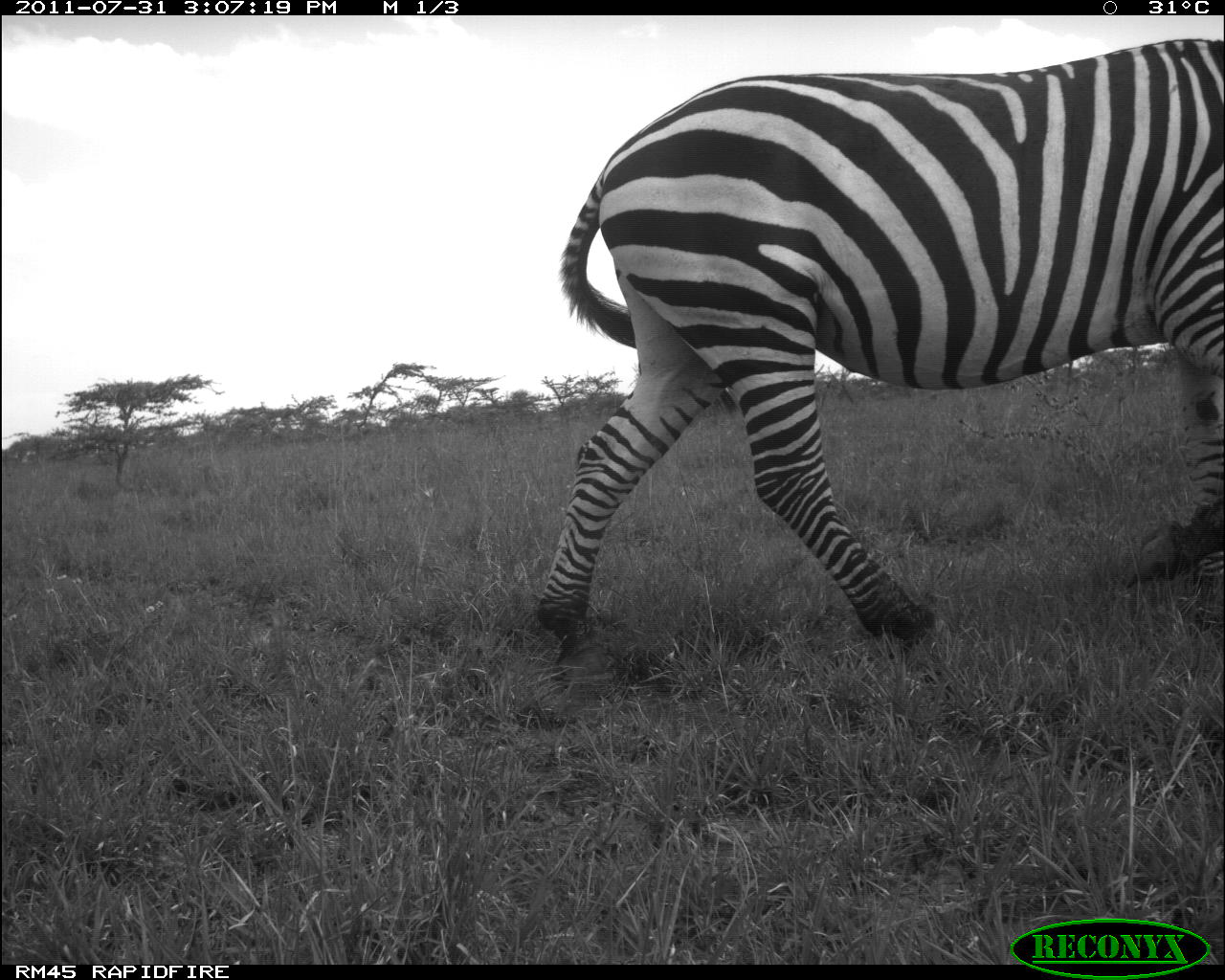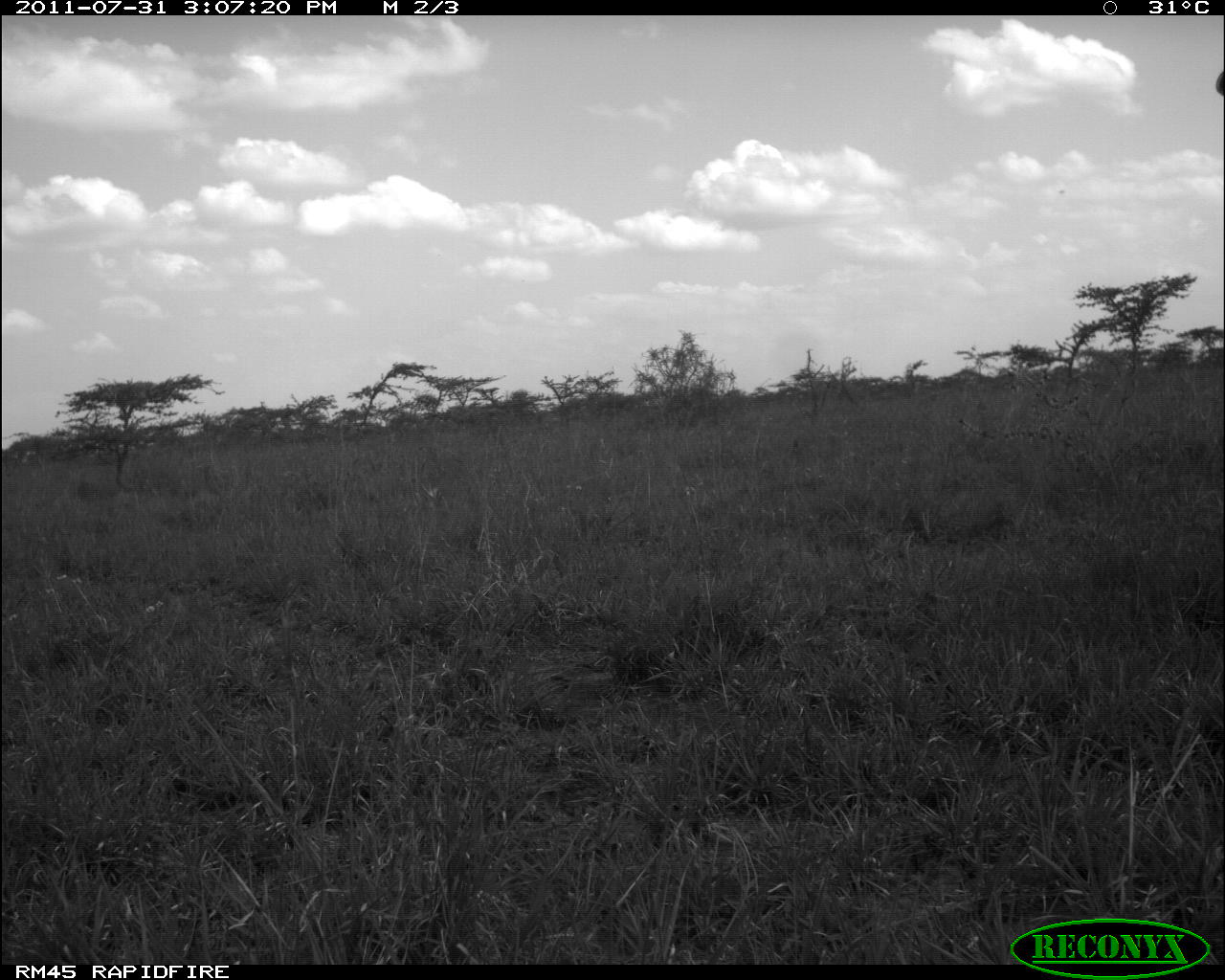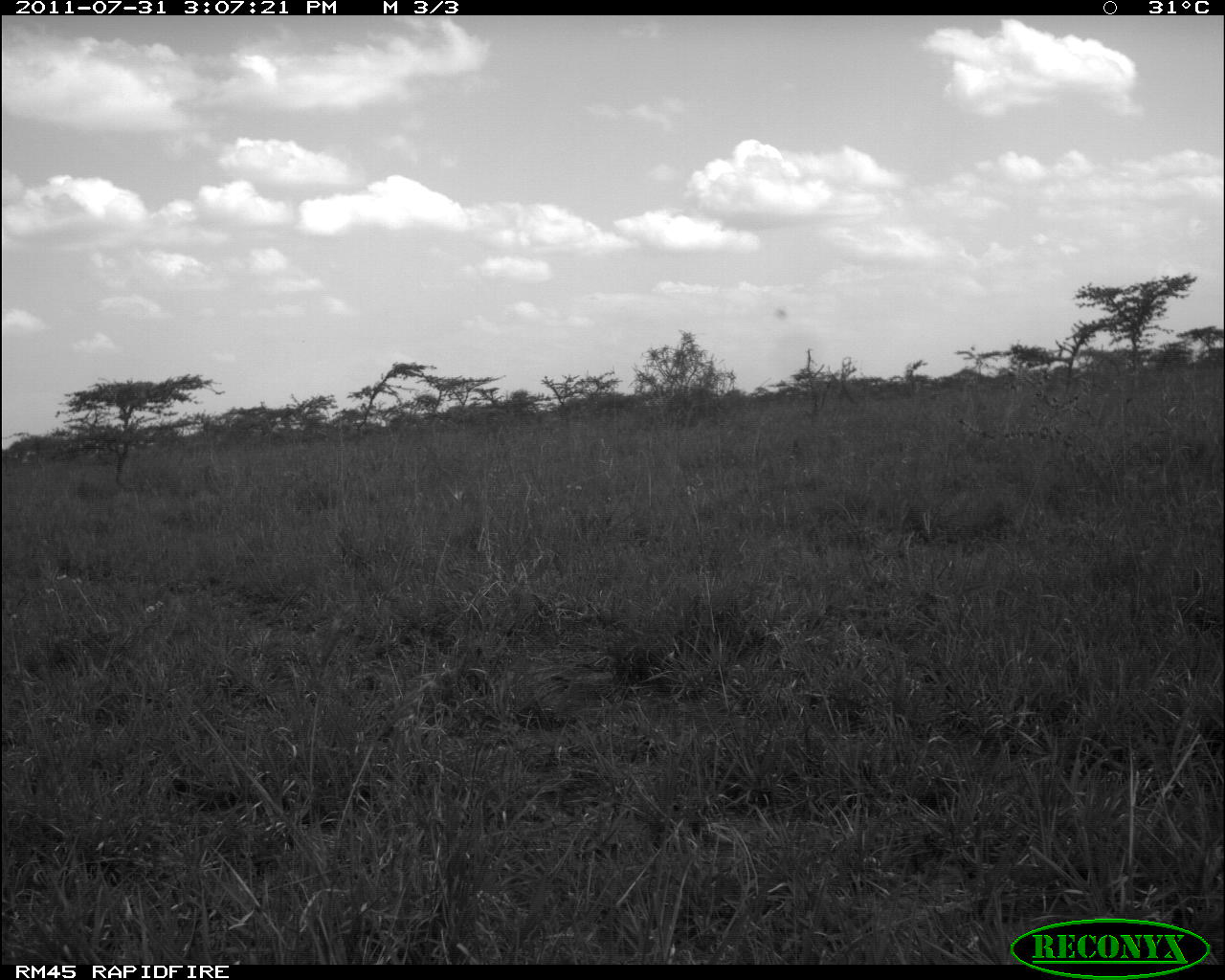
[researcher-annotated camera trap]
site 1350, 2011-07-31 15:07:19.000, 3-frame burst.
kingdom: Animalia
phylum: Chordata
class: Mammalia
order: Perissodactyla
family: Equidae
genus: Equus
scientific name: Equus quagga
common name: plains zebra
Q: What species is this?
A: Equus quagga (plains zebra).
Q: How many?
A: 1.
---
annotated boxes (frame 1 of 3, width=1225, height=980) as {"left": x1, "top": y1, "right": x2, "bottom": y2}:
equus quagga: {"left": 533, "top": 36, "right": 1224, "bottom": 657}